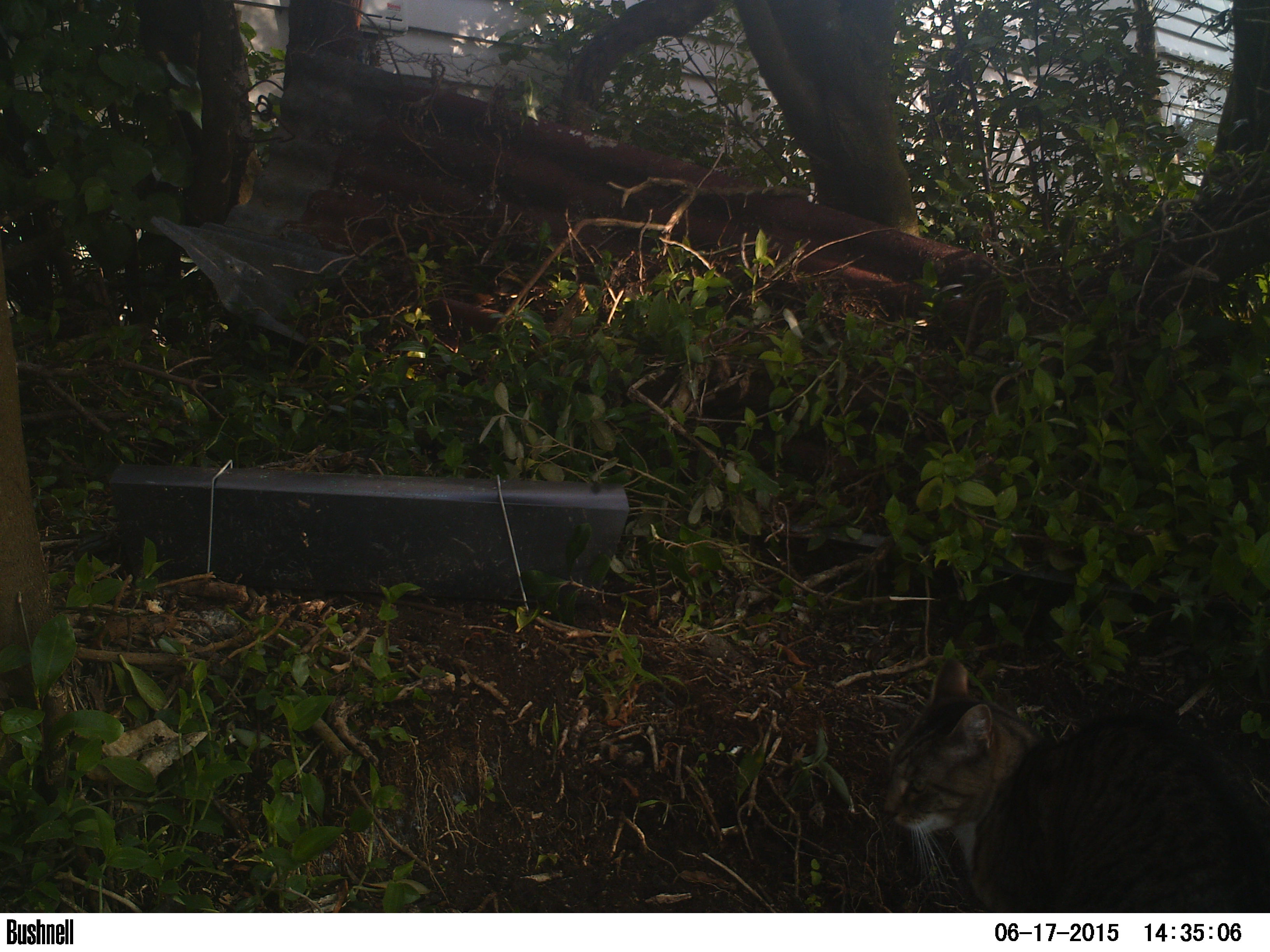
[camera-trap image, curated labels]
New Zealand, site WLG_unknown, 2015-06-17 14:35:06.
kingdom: Animalia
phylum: Chordata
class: Mammalia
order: Carnivora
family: Felidae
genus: Felis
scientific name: Felis catus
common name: domestic cat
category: cat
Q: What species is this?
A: Cat (domestic cat) (Felis catus).